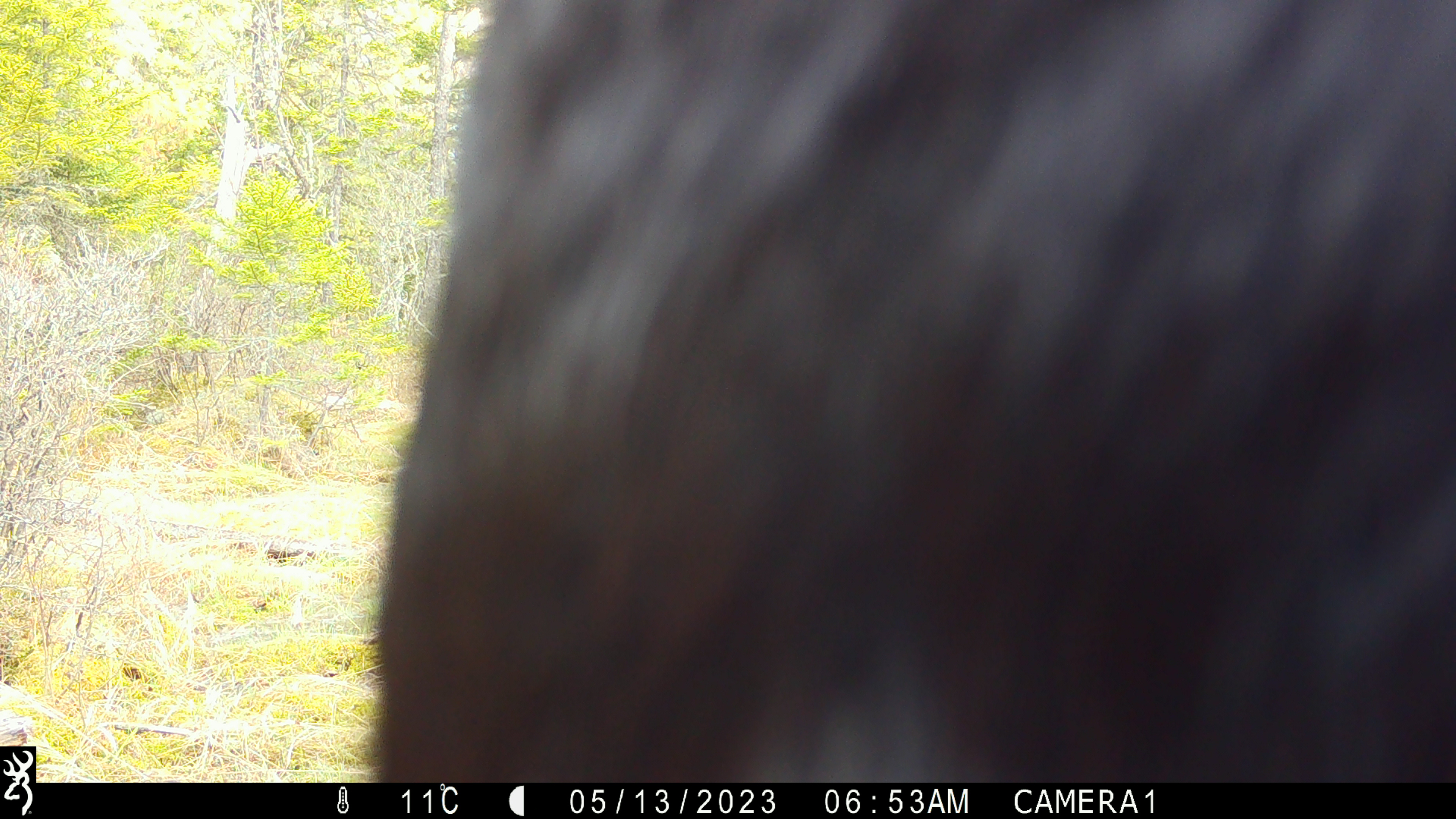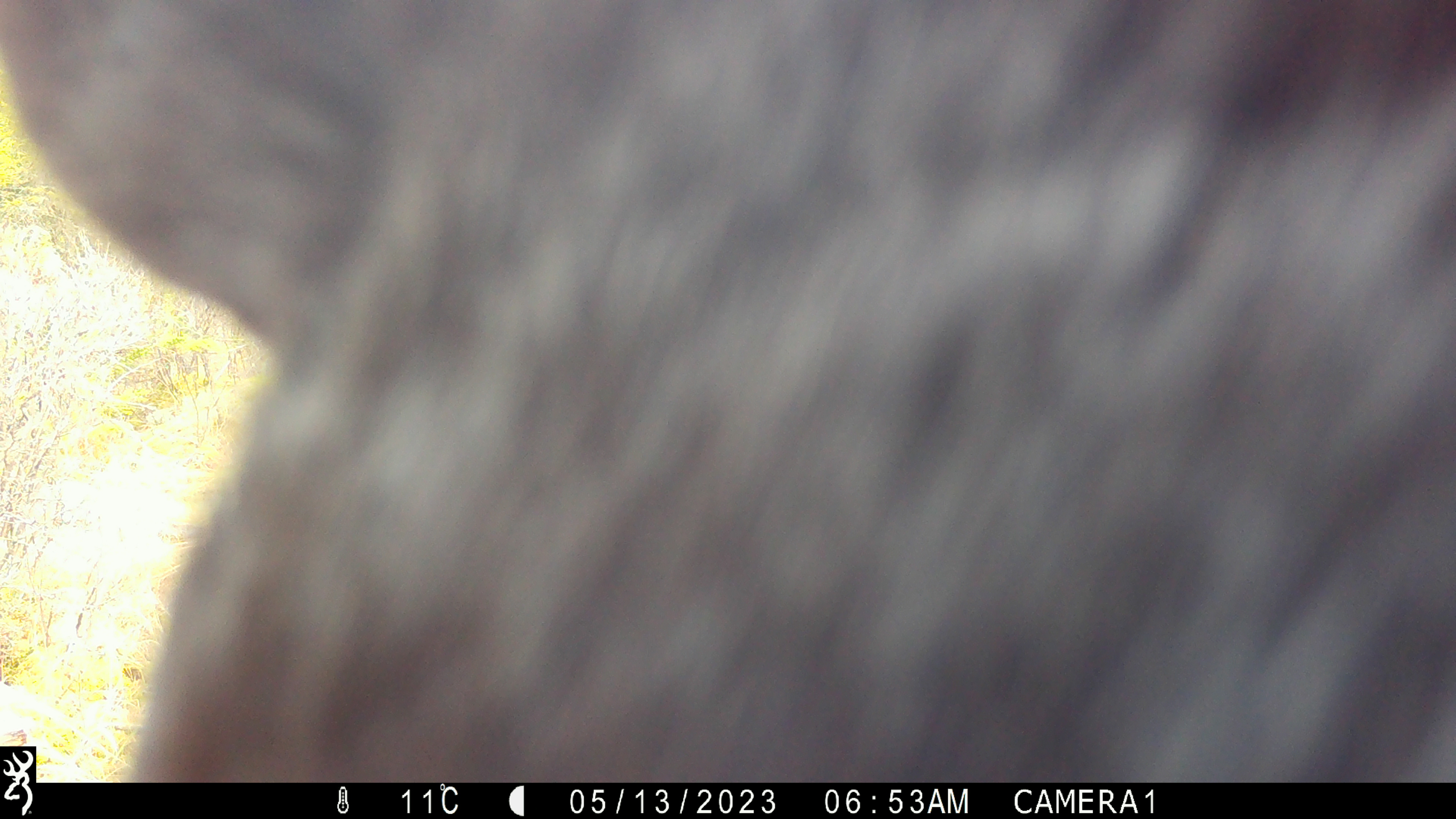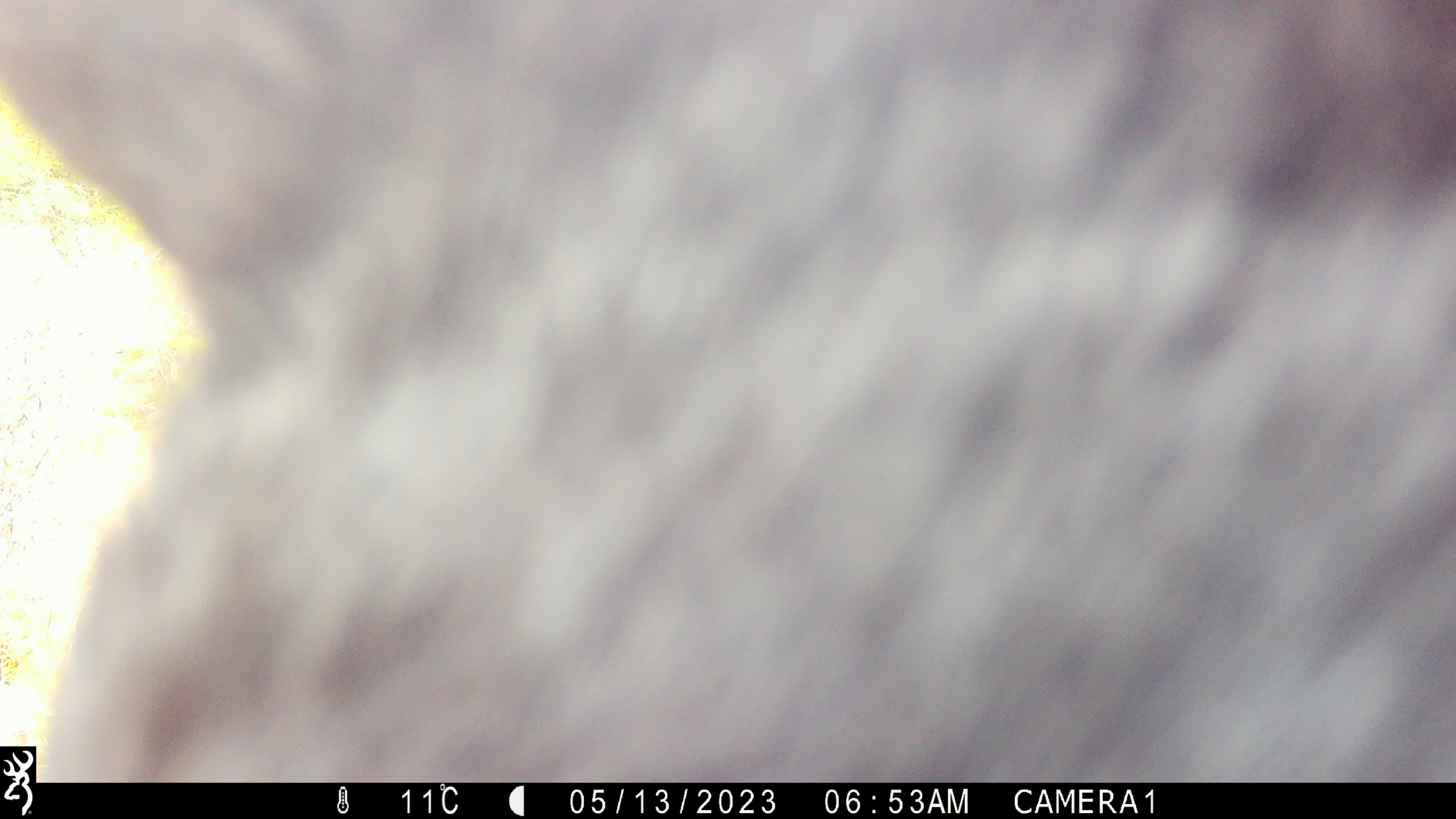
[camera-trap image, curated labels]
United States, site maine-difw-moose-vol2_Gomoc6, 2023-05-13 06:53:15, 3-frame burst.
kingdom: Animalia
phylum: Chordata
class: Mammalia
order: Carnivora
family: Ursidae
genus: Ursus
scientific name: Ursus americanus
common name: black bear